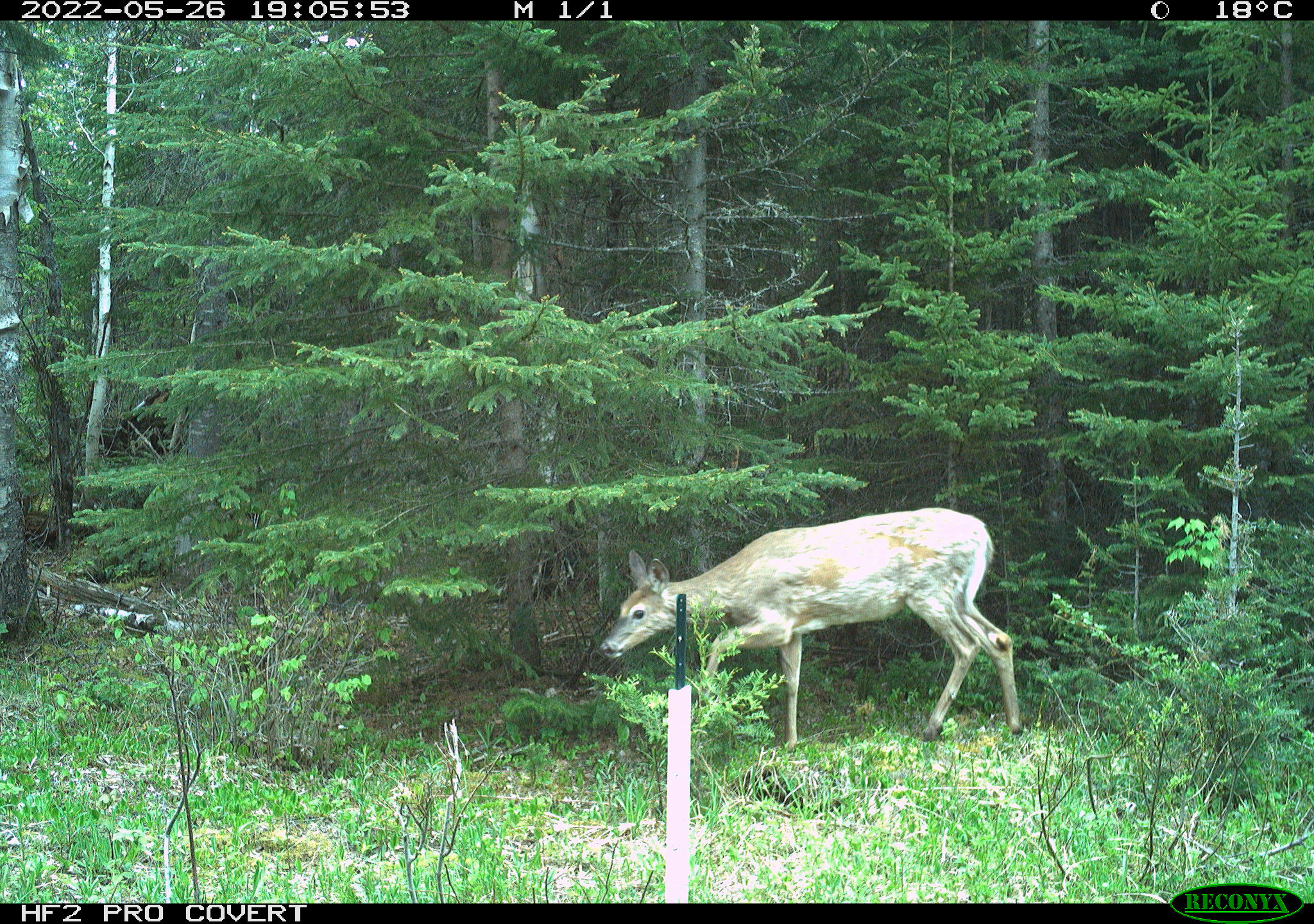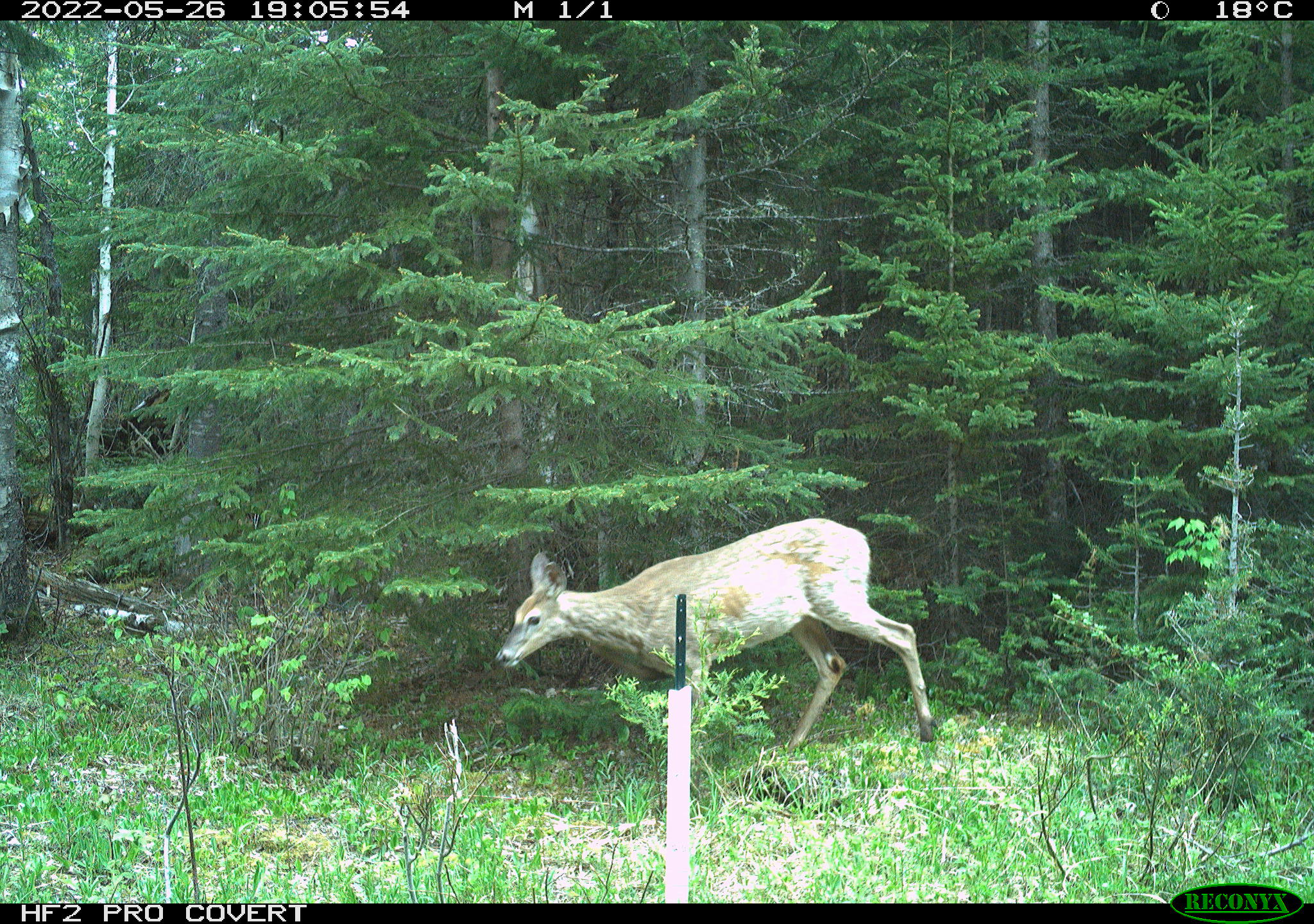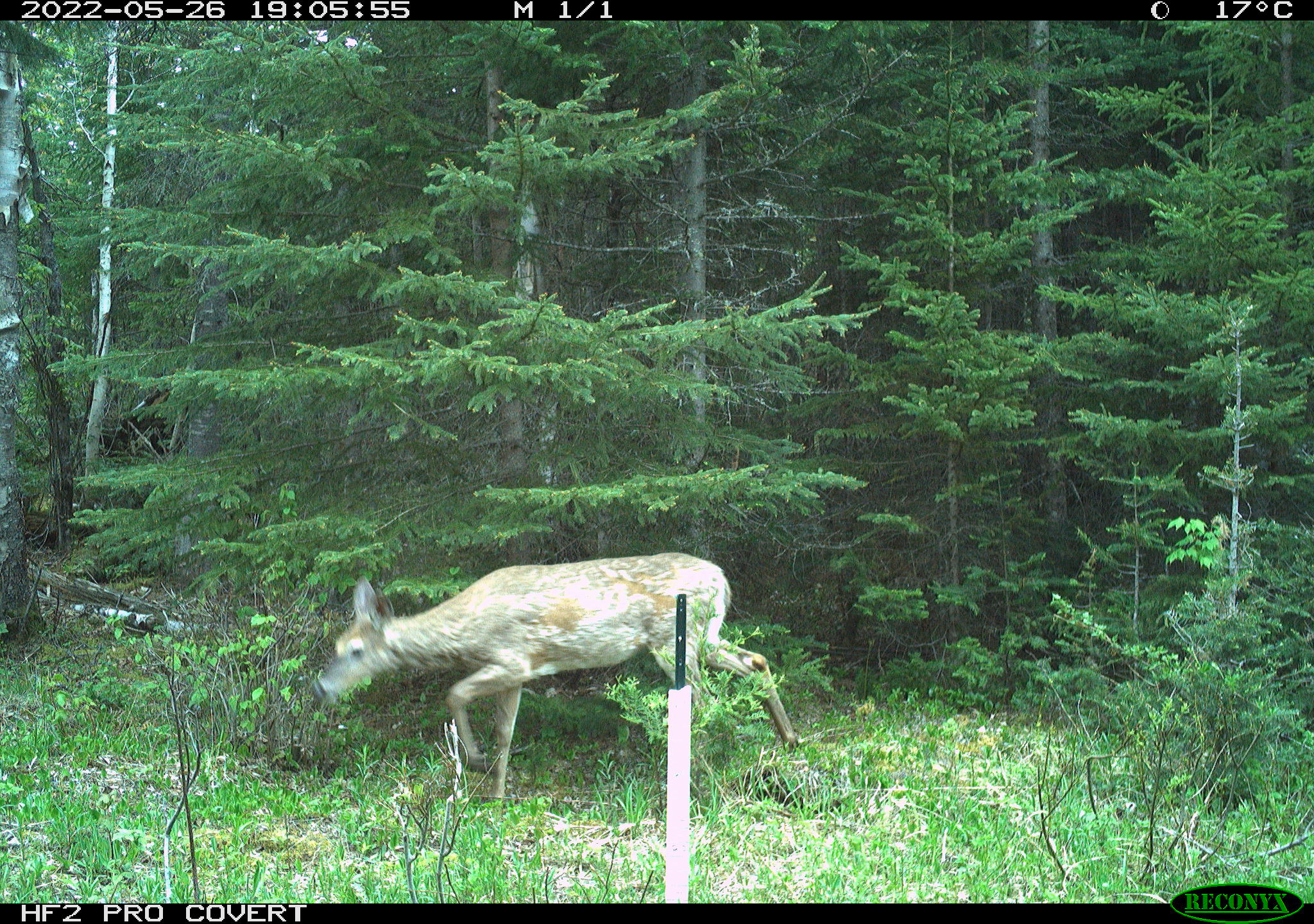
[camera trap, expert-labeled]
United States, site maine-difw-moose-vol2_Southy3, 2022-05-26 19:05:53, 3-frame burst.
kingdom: Animalia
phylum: Chordata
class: Mammalia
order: Artiodactyla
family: Cervidae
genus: Odocoileus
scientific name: Odocoileus virginianus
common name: white-tailed deer